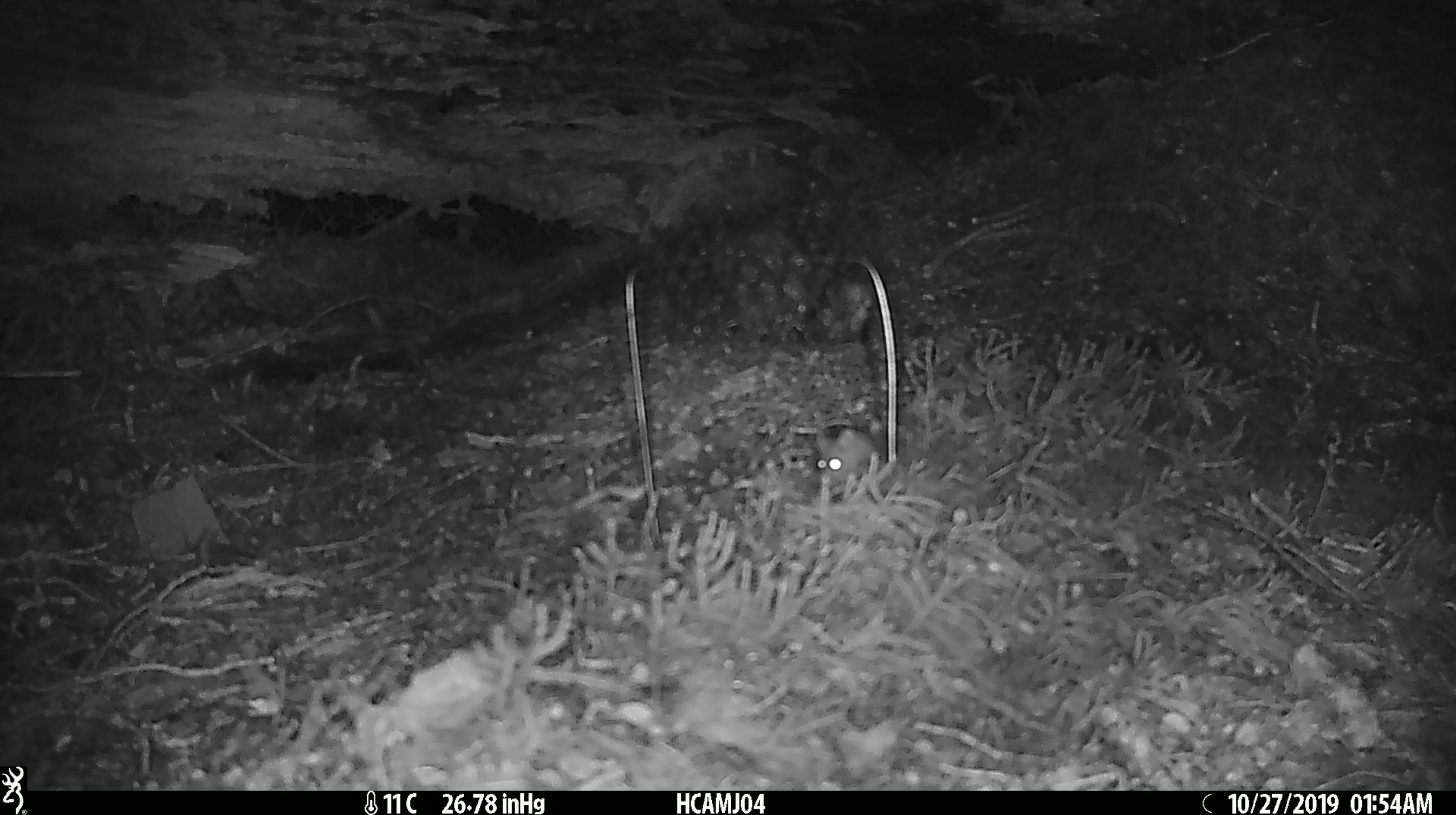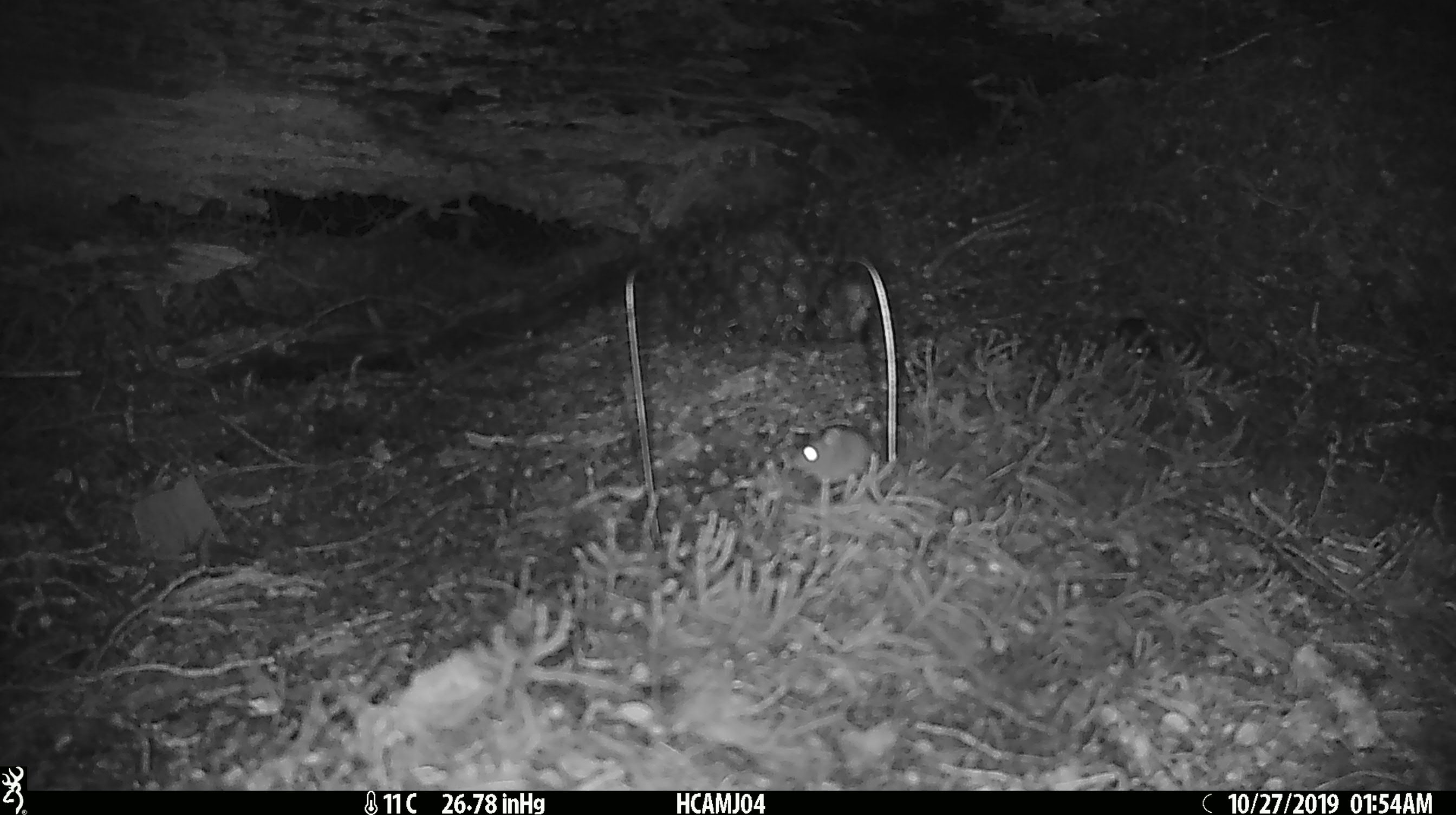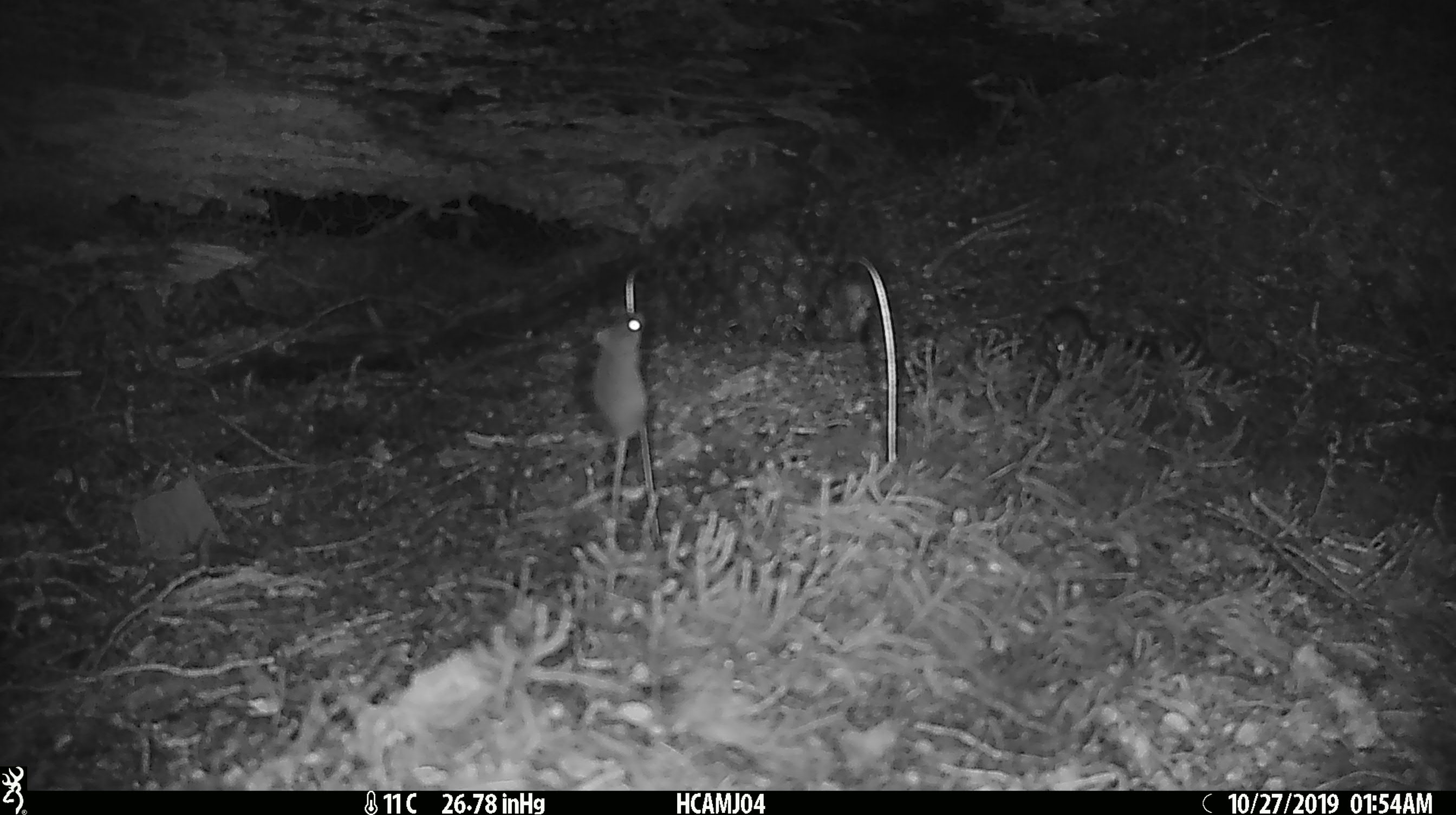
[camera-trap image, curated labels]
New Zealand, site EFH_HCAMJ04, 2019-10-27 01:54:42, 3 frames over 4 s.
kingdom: Animalia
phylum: Chordata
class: Mammalia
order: Rodentia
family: Muridae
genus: Mus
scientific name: Mus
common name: mouse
Mouse (Mus).